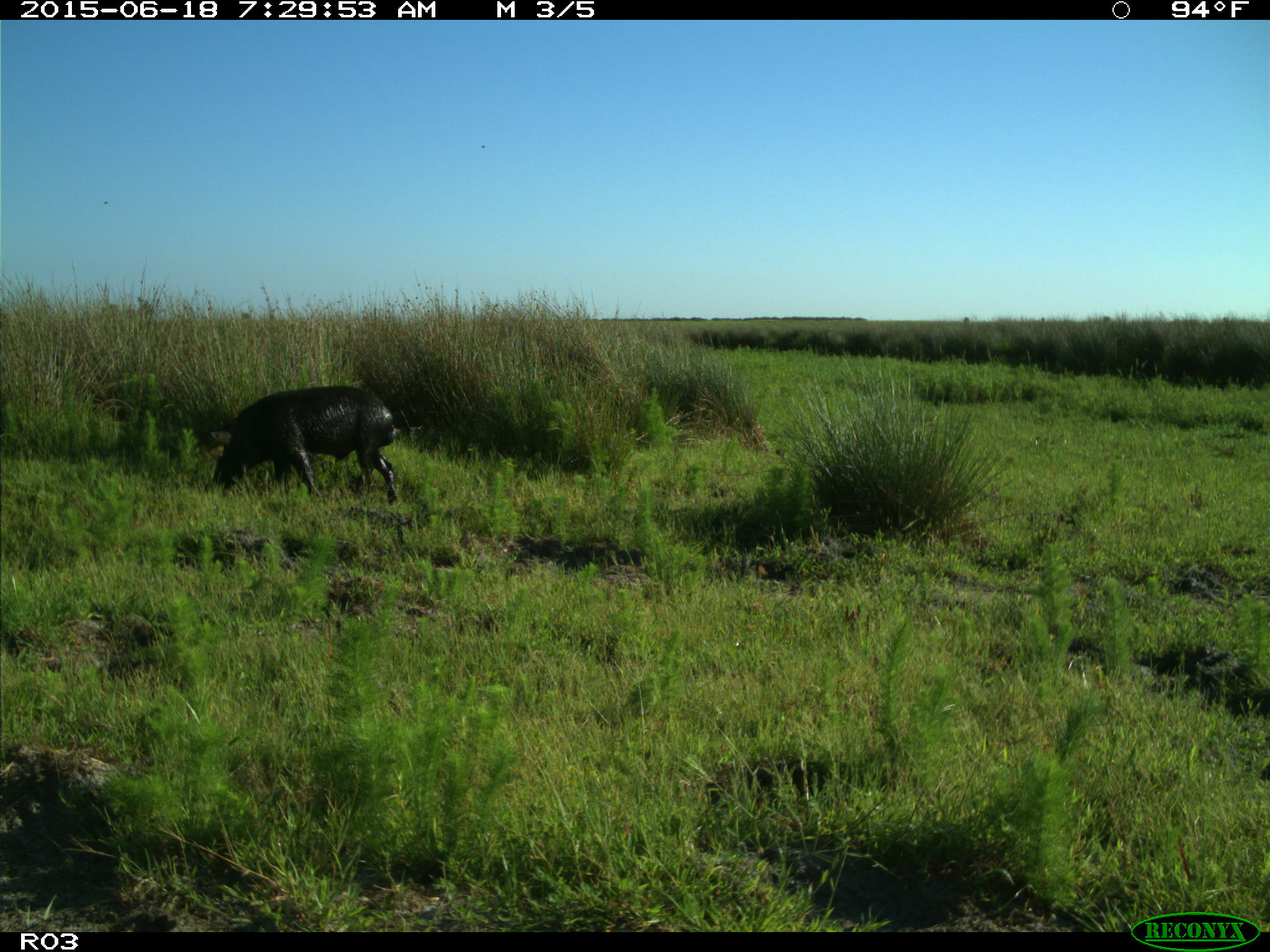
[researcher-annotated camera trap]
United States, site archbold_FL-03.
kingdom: Animalia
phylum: Chordata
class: Mammalia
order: Artiodactyla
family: Suidae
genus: Sus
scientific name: Sus scrofa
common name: wild boar